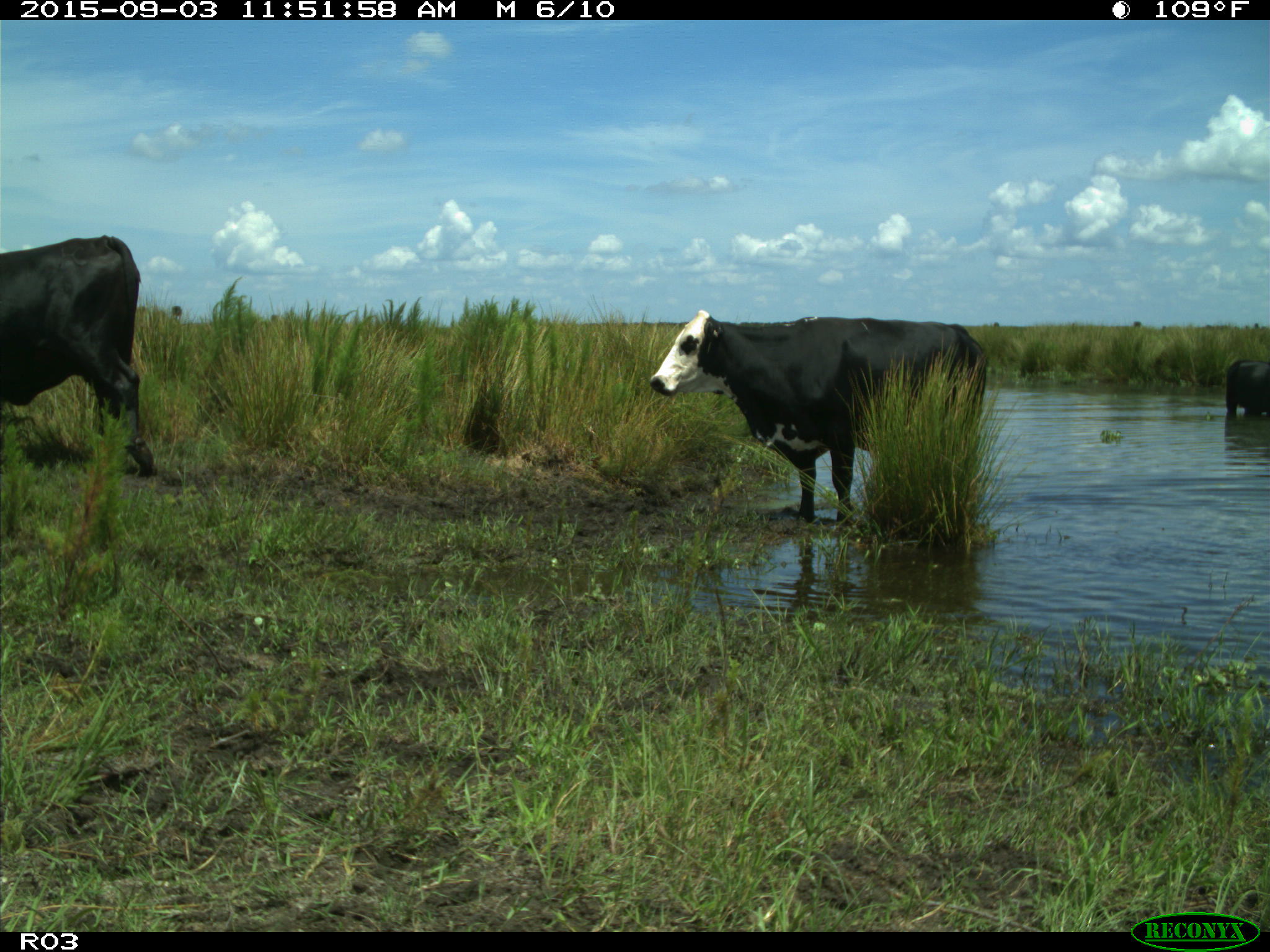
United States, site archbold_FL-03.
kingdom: Animalia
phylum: Chordata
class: Mammalia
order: Artiodactyla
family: Bovidae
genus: Bos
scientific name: Bos taurus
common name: domestic cow